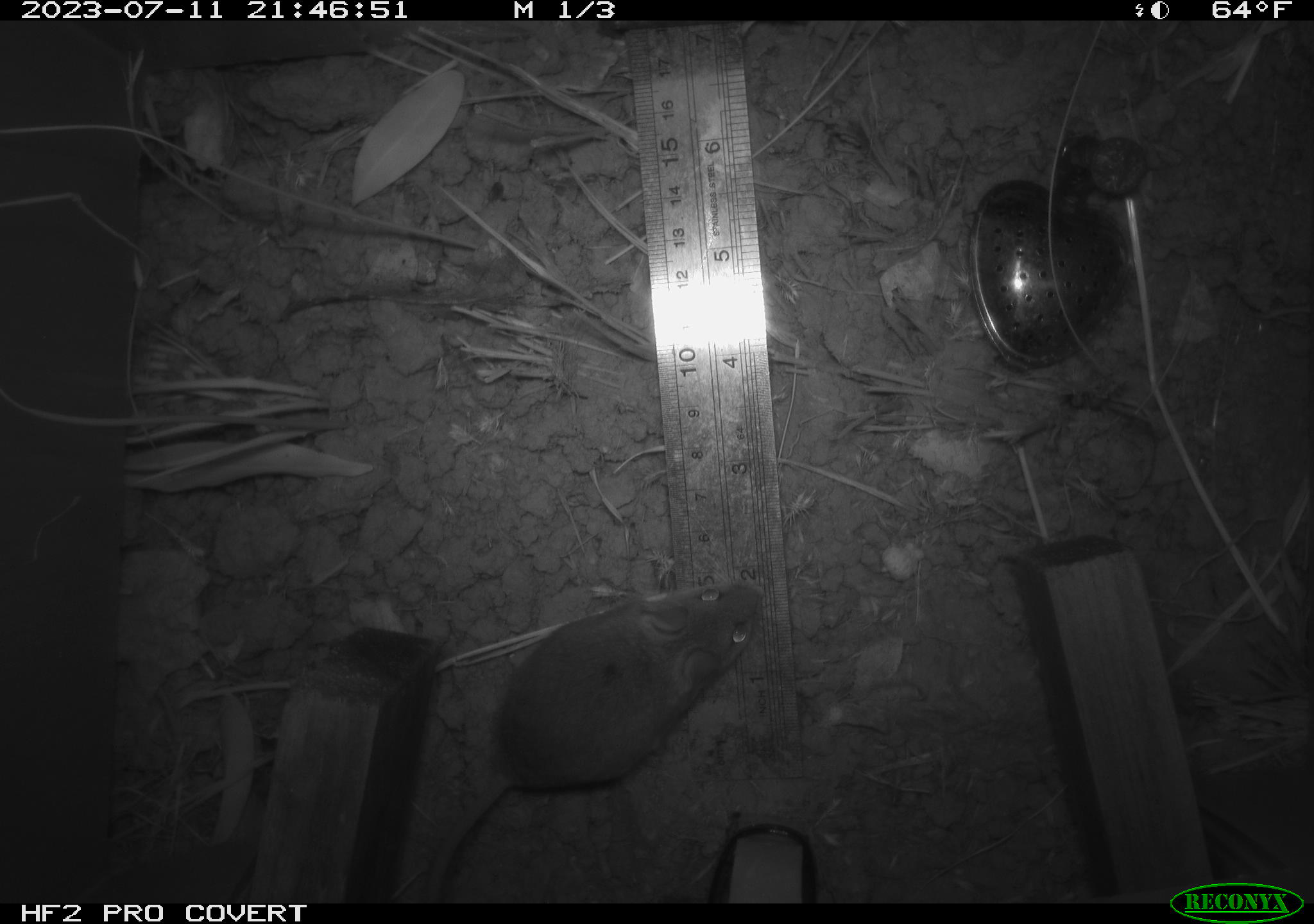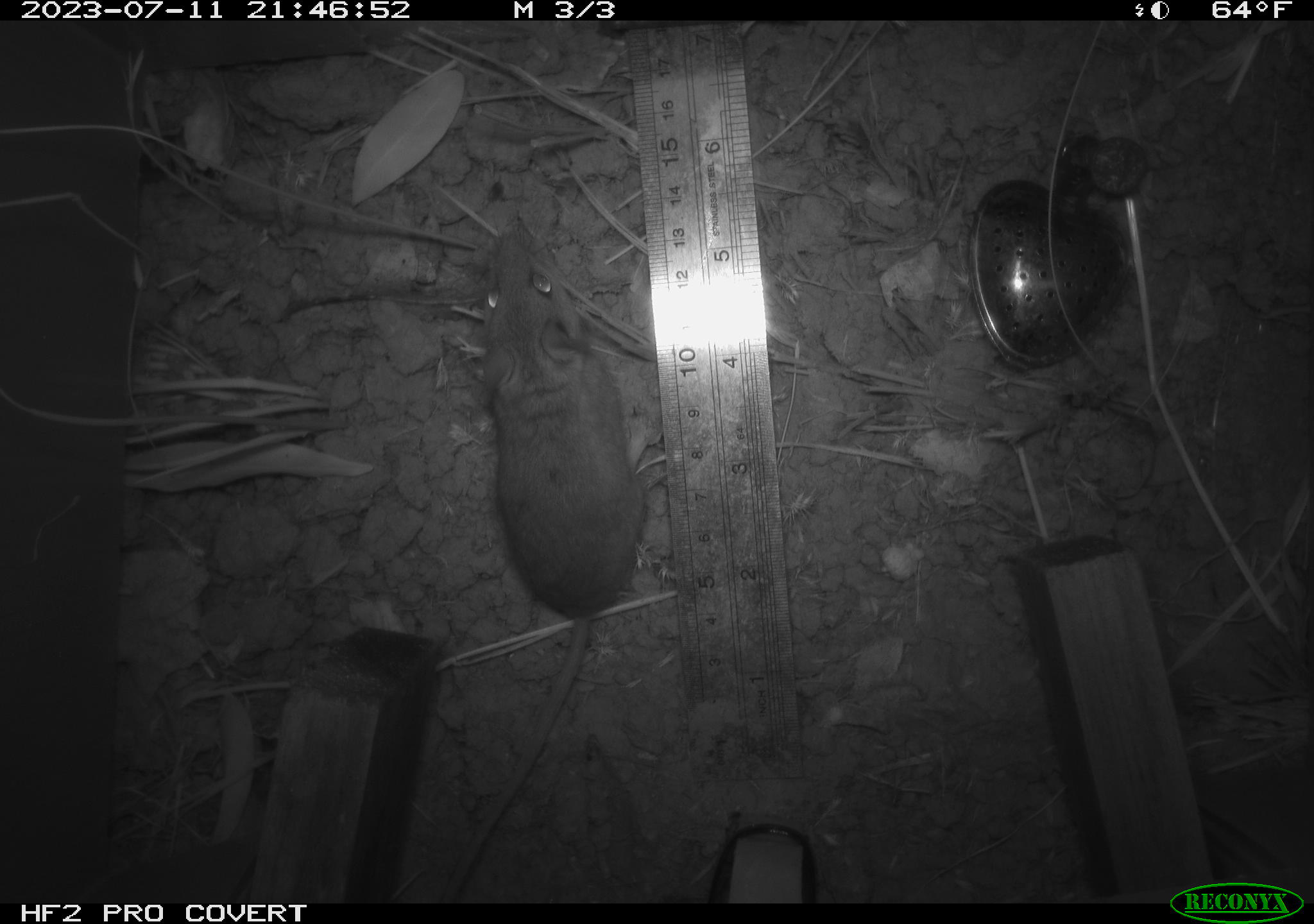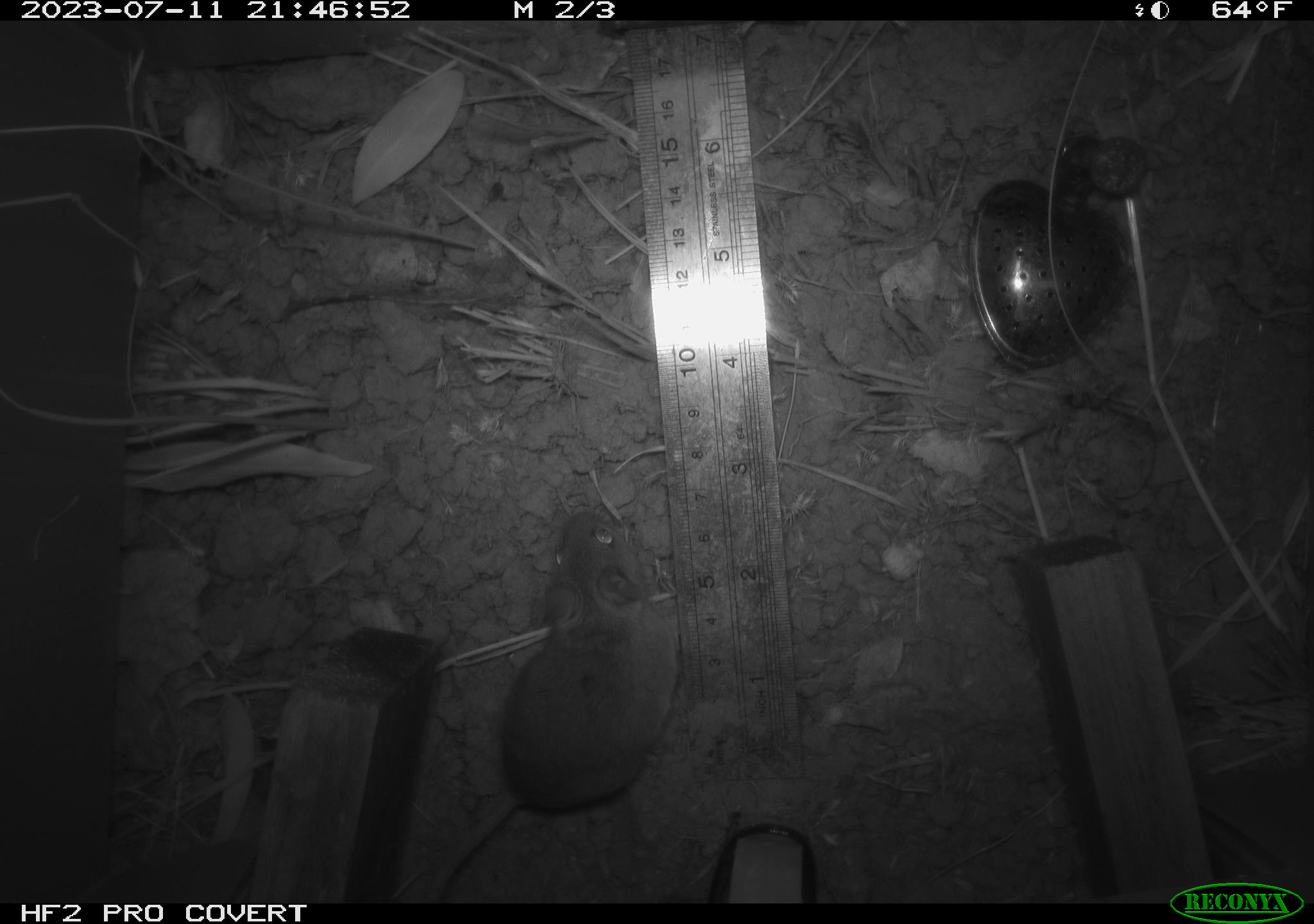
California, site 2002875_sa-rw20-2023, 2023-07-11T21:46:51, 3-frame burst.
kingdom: Animalia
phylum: Chordata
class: Mammalia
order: Rodentia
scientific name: Rodentia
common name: mouse species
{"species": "mouse species (Rodentia)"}